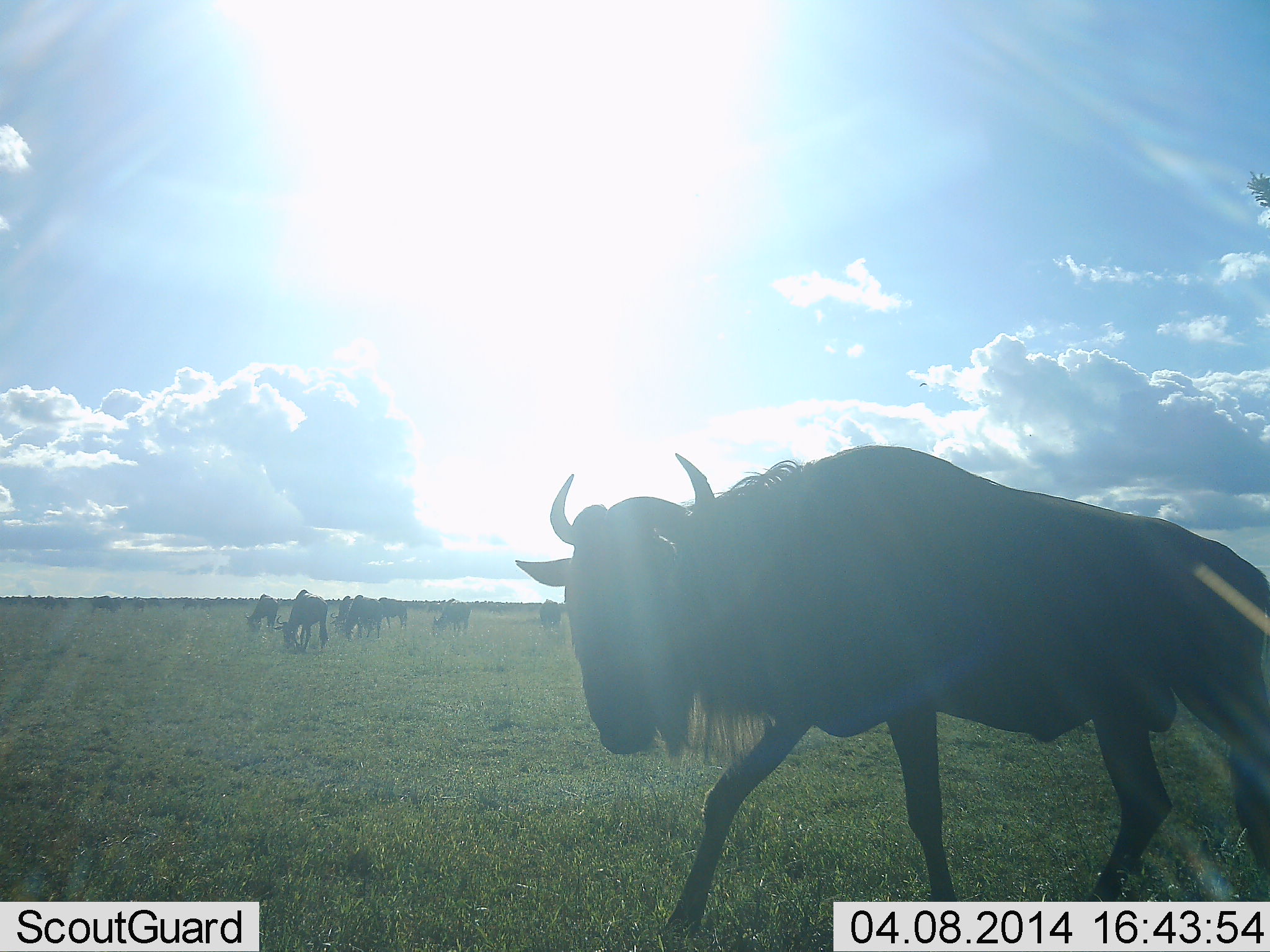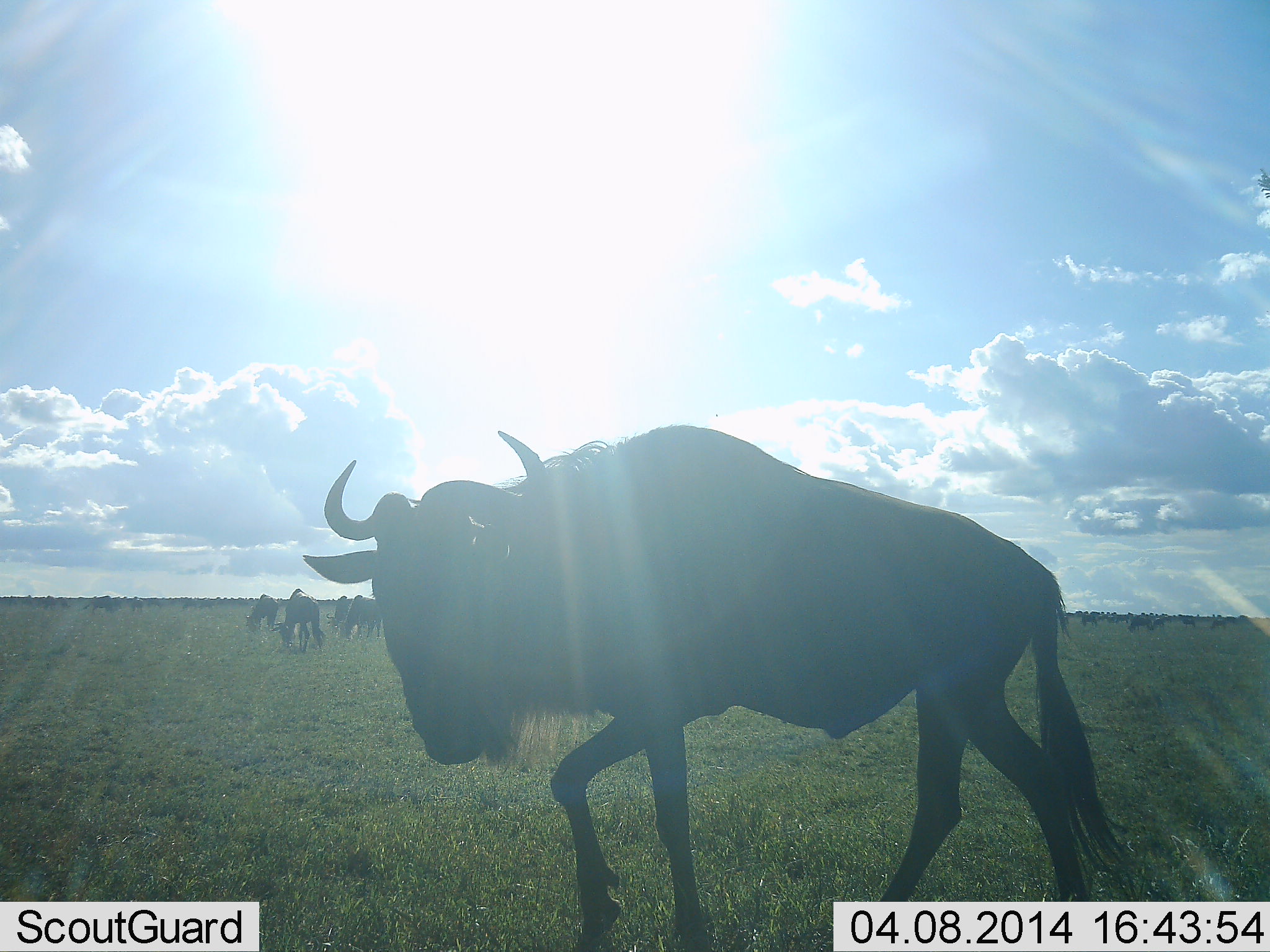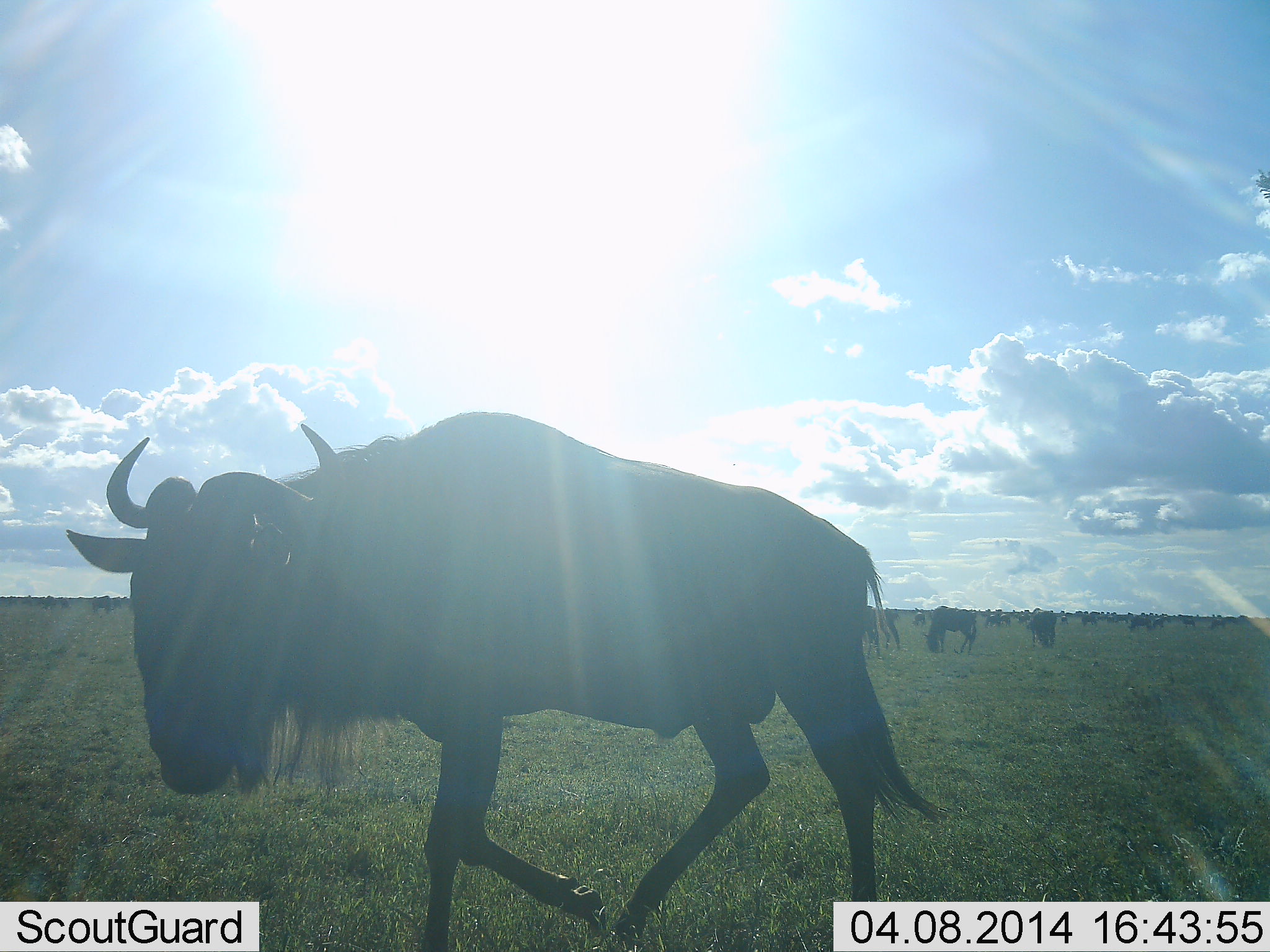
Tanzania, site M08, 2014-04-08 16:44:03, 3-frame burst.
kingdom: Animalia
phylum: Chordata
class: Mammalia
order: Artiodactyla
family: Bovidae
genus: Connochaetes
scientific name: Connochaetes taurinus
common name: blue wildebeest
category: wildebeest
Wildebeest (blue wildebeest) (Connochaetes taurinus), count 11-50. Behavior (volunteer vote fractions): standing 50%, resting 0%, moving 90%, interacting 0%. Young present (vote fraction): 0%. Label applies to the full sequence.